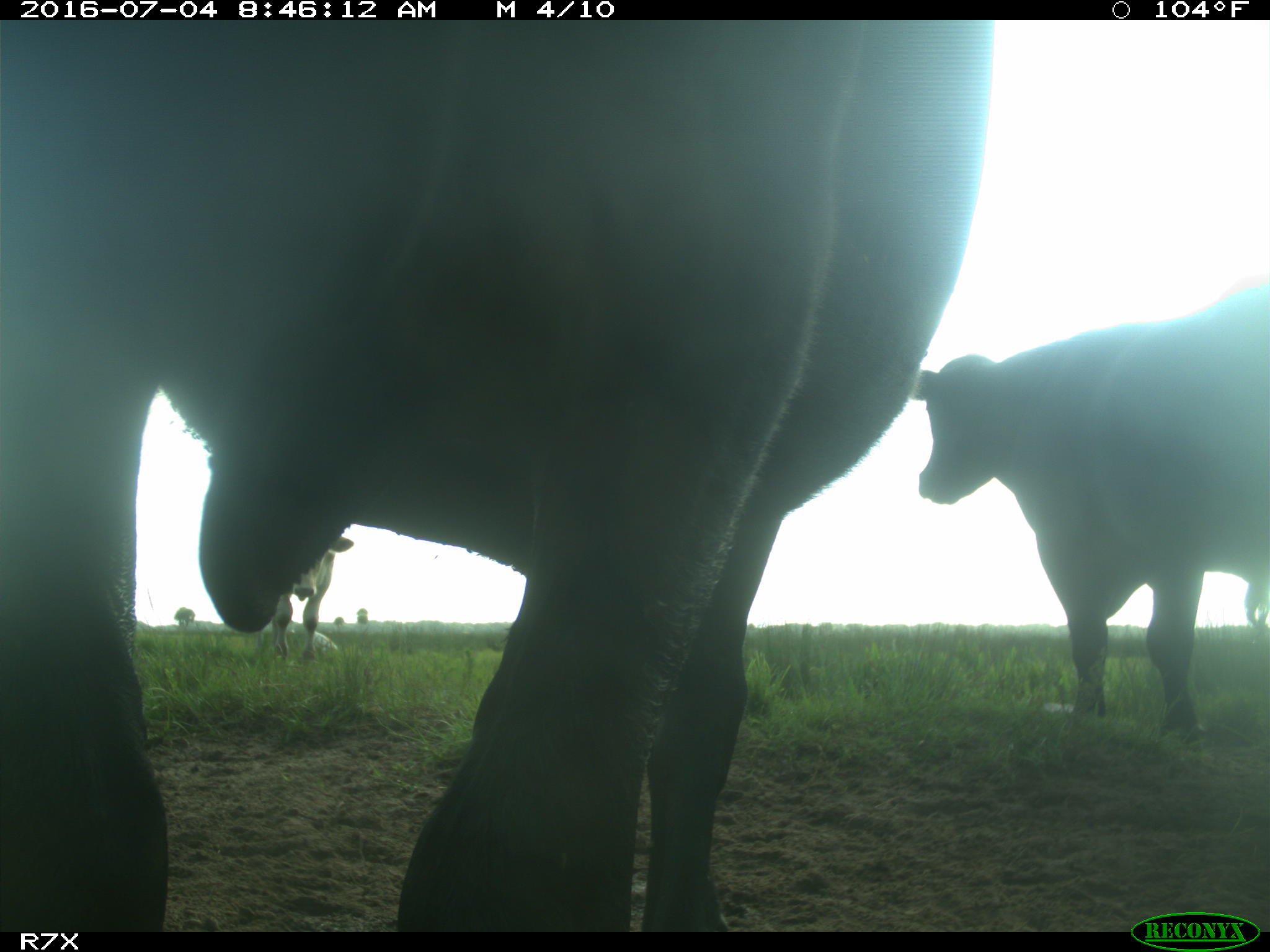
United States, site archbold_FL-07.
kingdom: Animalia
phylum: Chordata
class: Mammalia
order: Artiodactyla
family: Bovidae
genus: Bos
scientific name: Bos taurus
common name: domestic cow